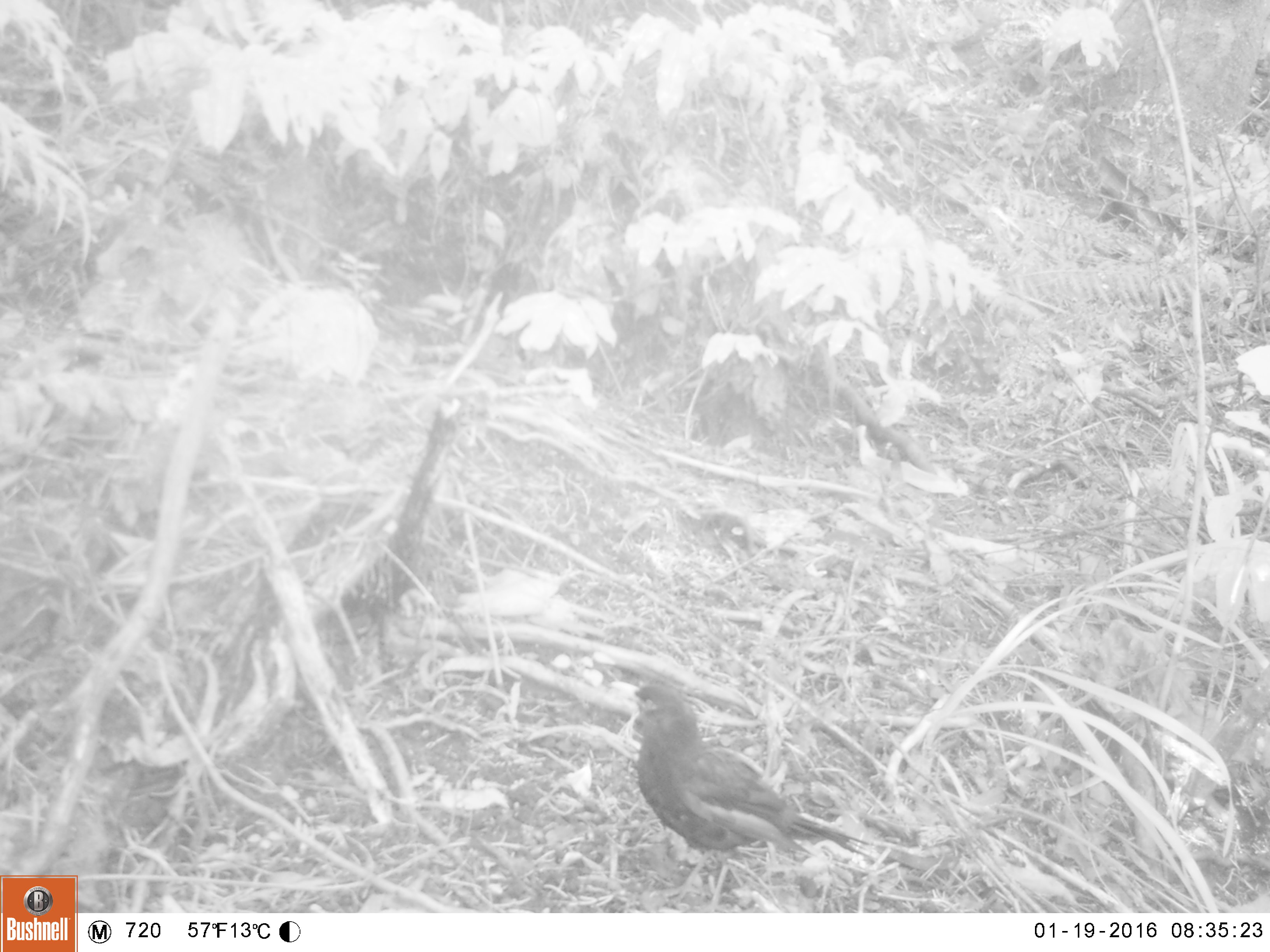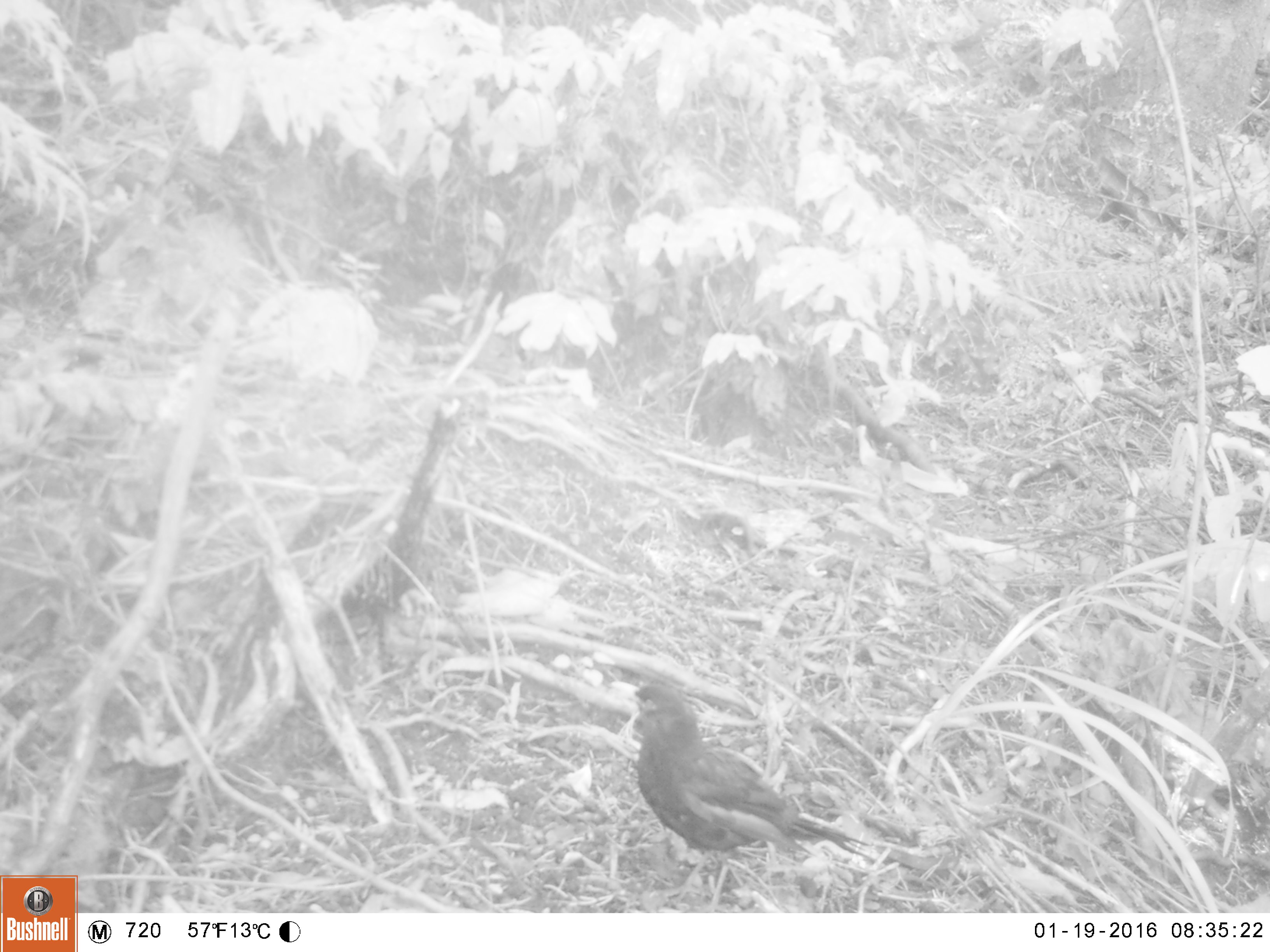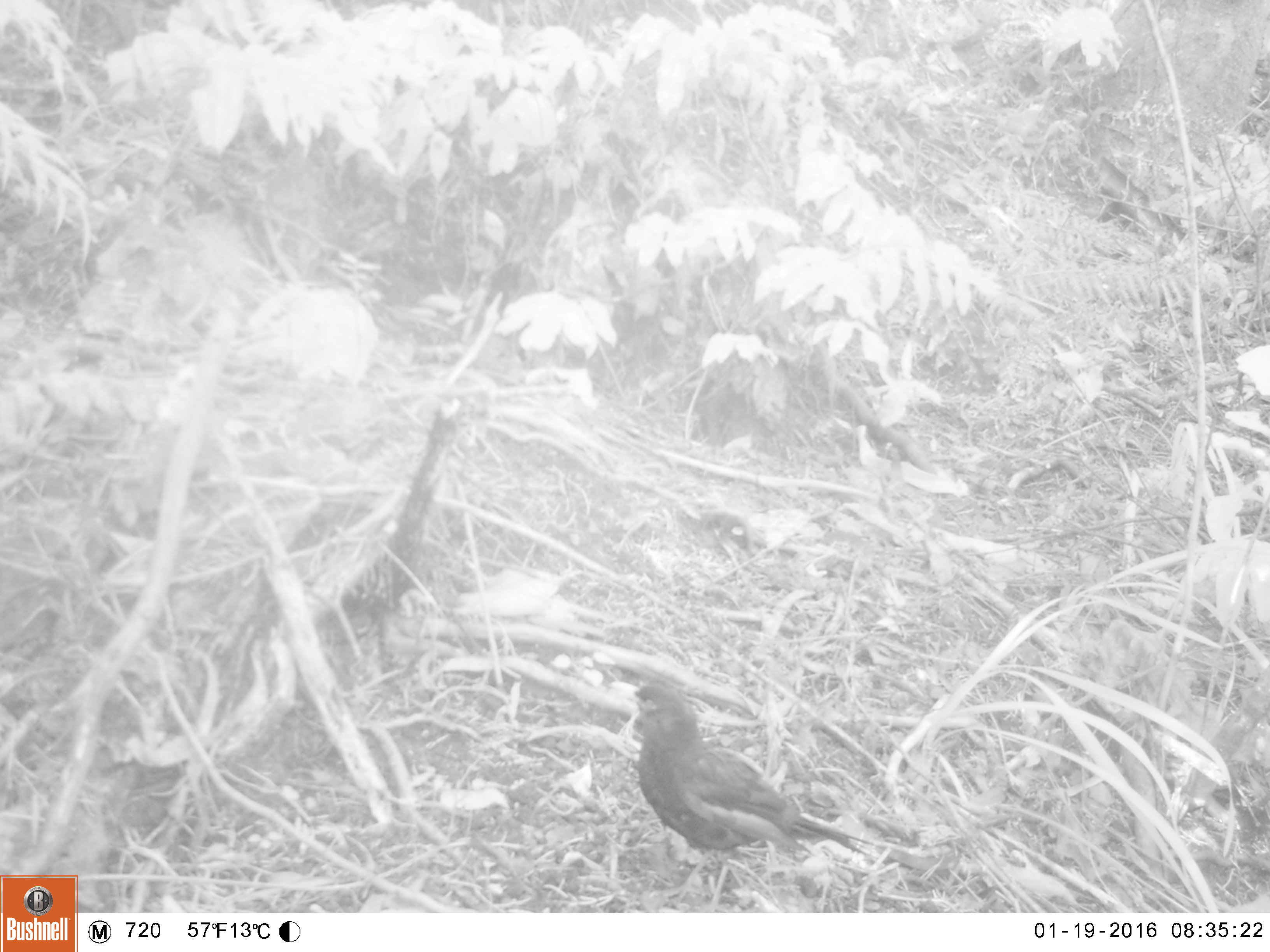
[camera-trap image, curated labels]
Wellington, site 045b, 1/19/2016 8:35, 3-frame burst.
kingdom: Animalia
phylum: Chordata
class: Aves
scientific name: Aves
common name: bird